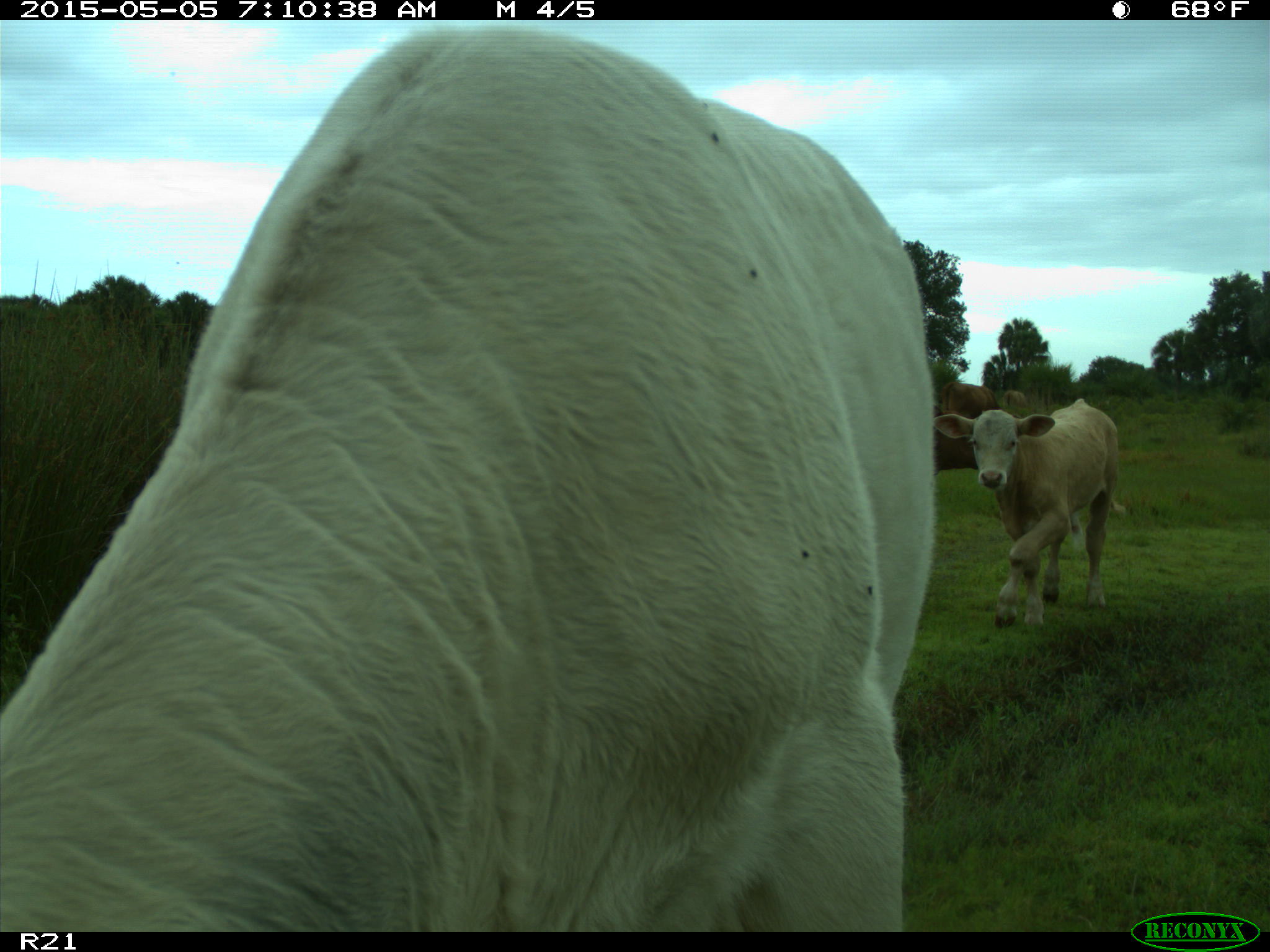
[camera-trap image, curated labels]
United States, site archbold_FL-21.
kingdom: Animalia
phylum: Chordata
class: Mammalia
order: Artiodactyla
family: Bovidae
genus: Bos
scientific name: Bos taurus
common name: domestic cow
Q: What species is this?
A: Bos taurus (domestic cow).